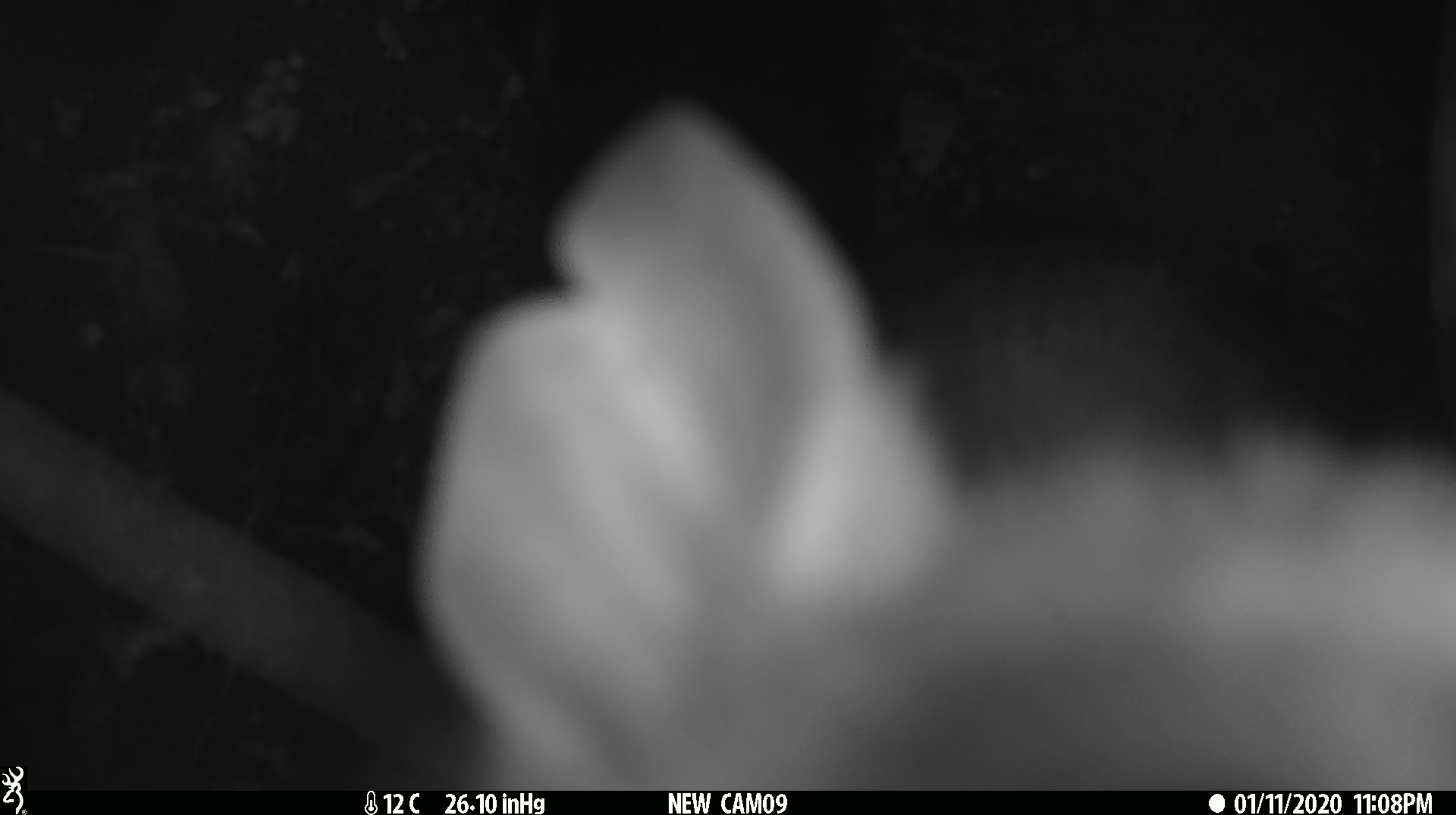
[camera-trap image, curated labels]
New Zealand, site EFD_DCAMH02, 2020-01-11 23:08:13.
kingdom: Animalia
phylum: Chordata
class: Mammalia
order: Diprotodontia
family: Phalangeridae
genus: Trichosurus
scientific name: Trichosurus vulpecula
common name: common brushtail possum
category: possum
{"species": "possum (common brushtail possum) (Trichosurus vulpecula)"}